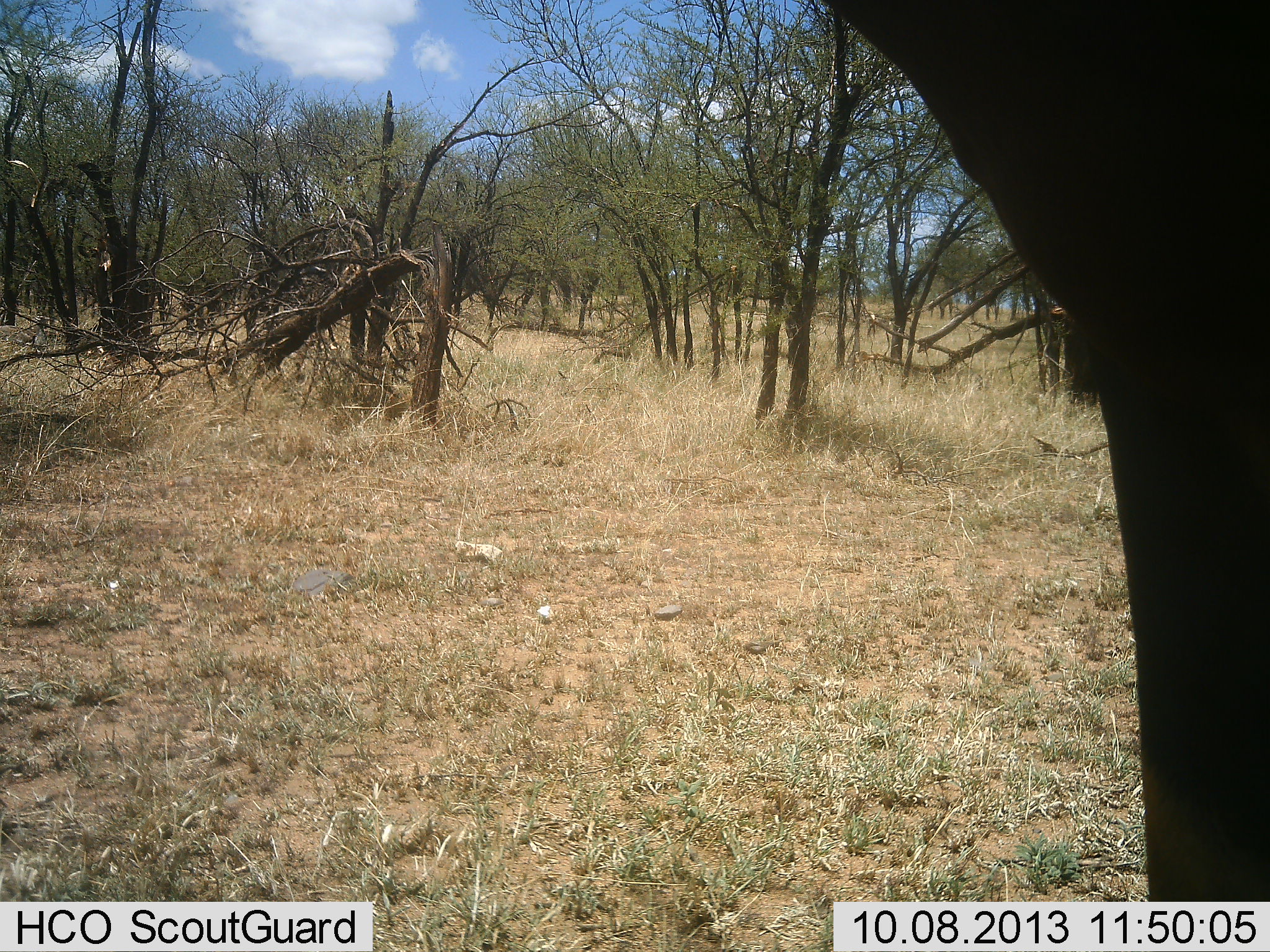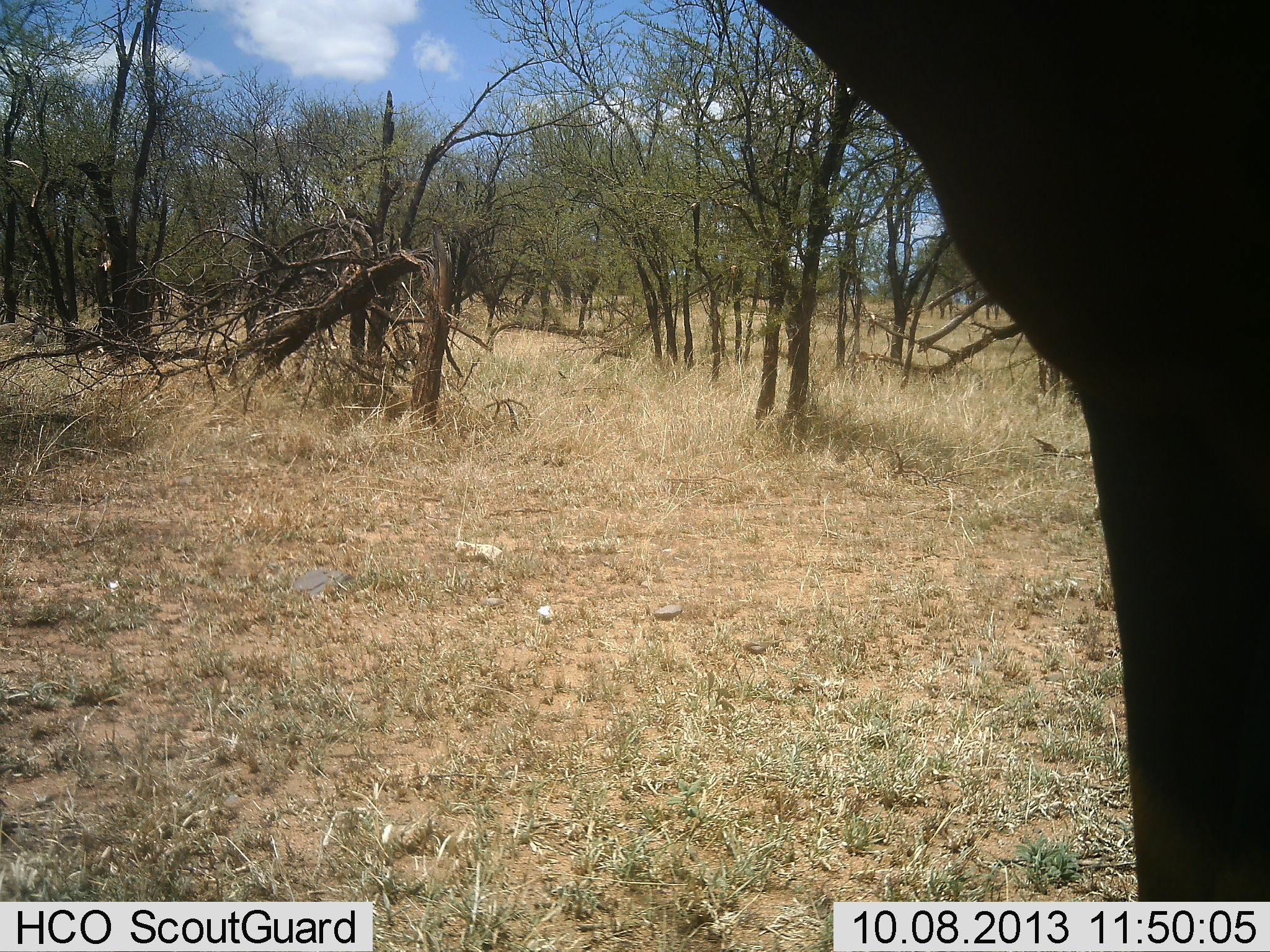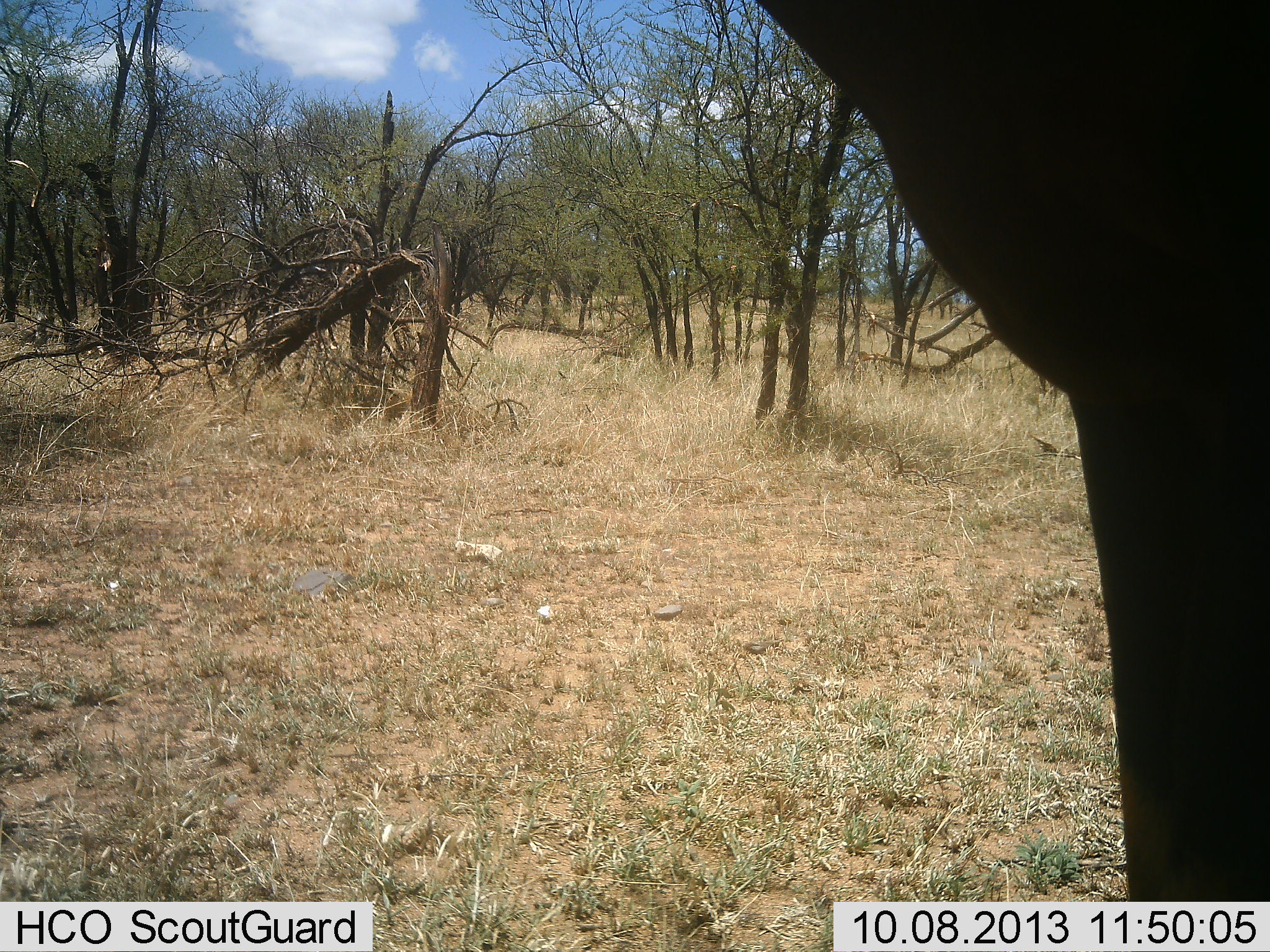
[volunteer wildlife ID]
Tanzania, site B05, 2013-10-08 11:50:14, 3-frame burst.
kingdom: Animalia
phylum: Chordata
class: Mammalia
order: Proboscidea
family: Elephantidae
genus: Loxodonta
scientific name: Loxodonta africana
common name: african bush elephant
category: elephant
Elephant (african bush elephant) (Loxodonta africana), count 1. Behavior (volunteer vote fractions): standing 100%, resting 0%, moving 0%, interacting 0%. Young present (vote fraction): 0%. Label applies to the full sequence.